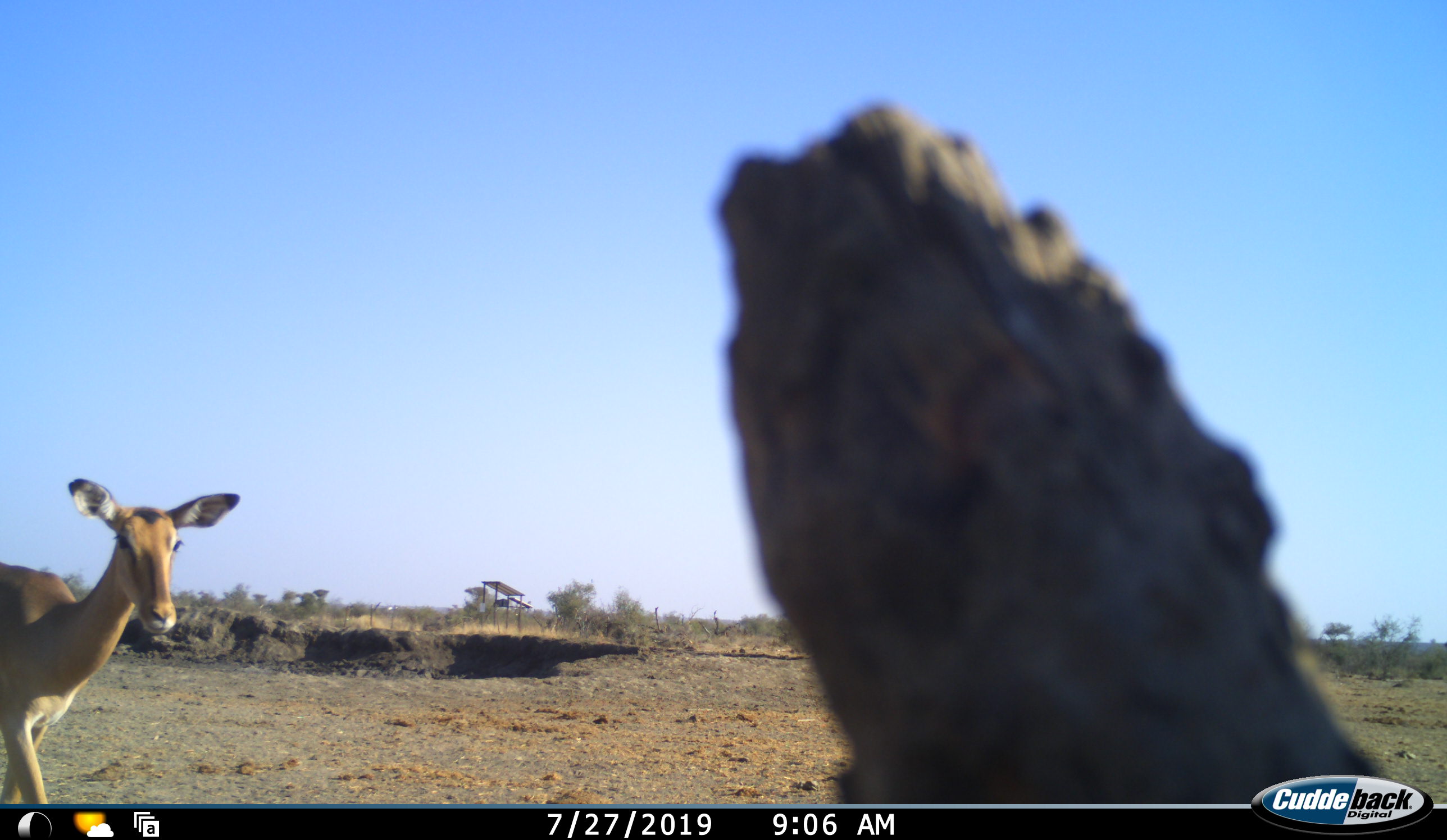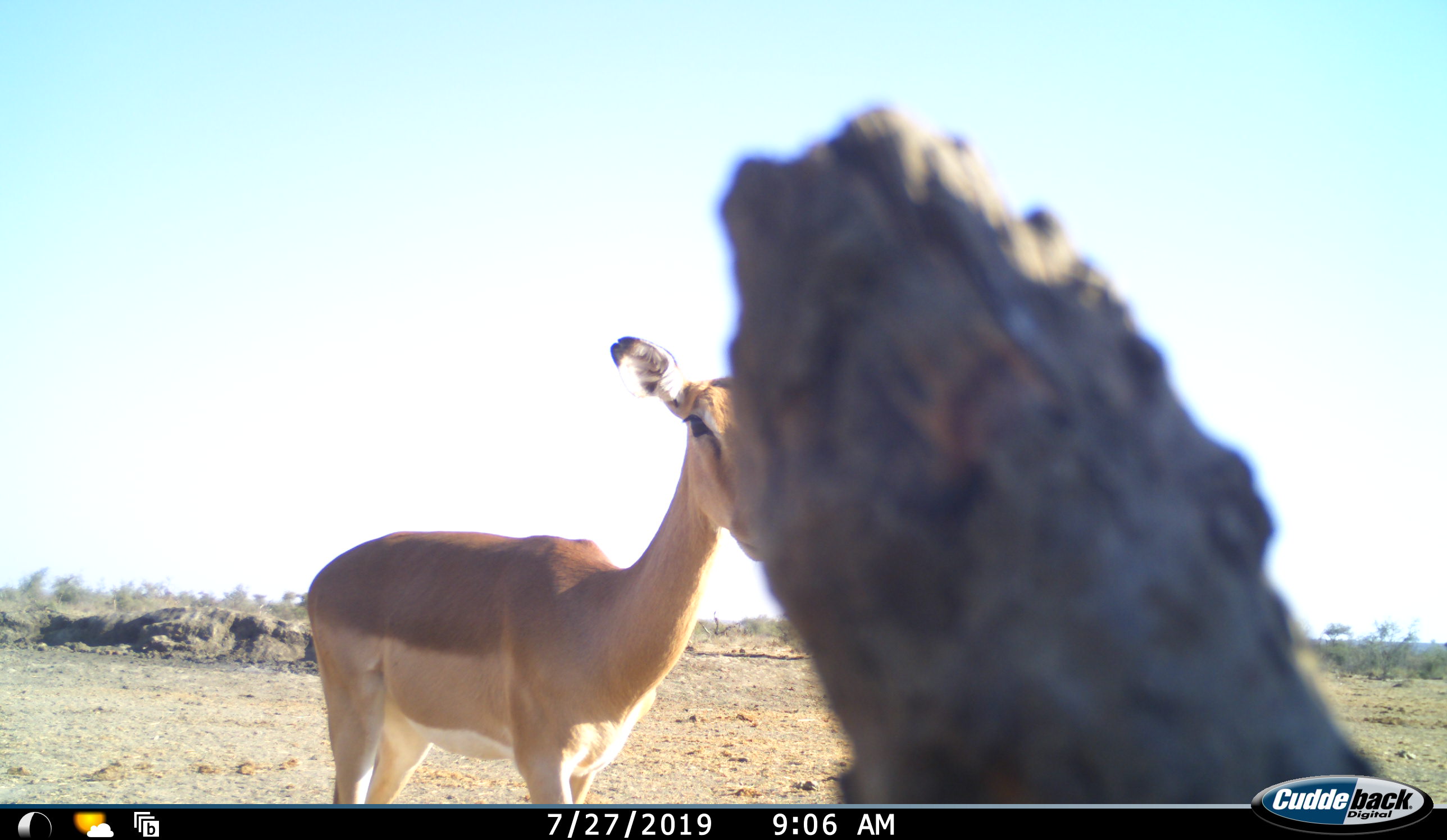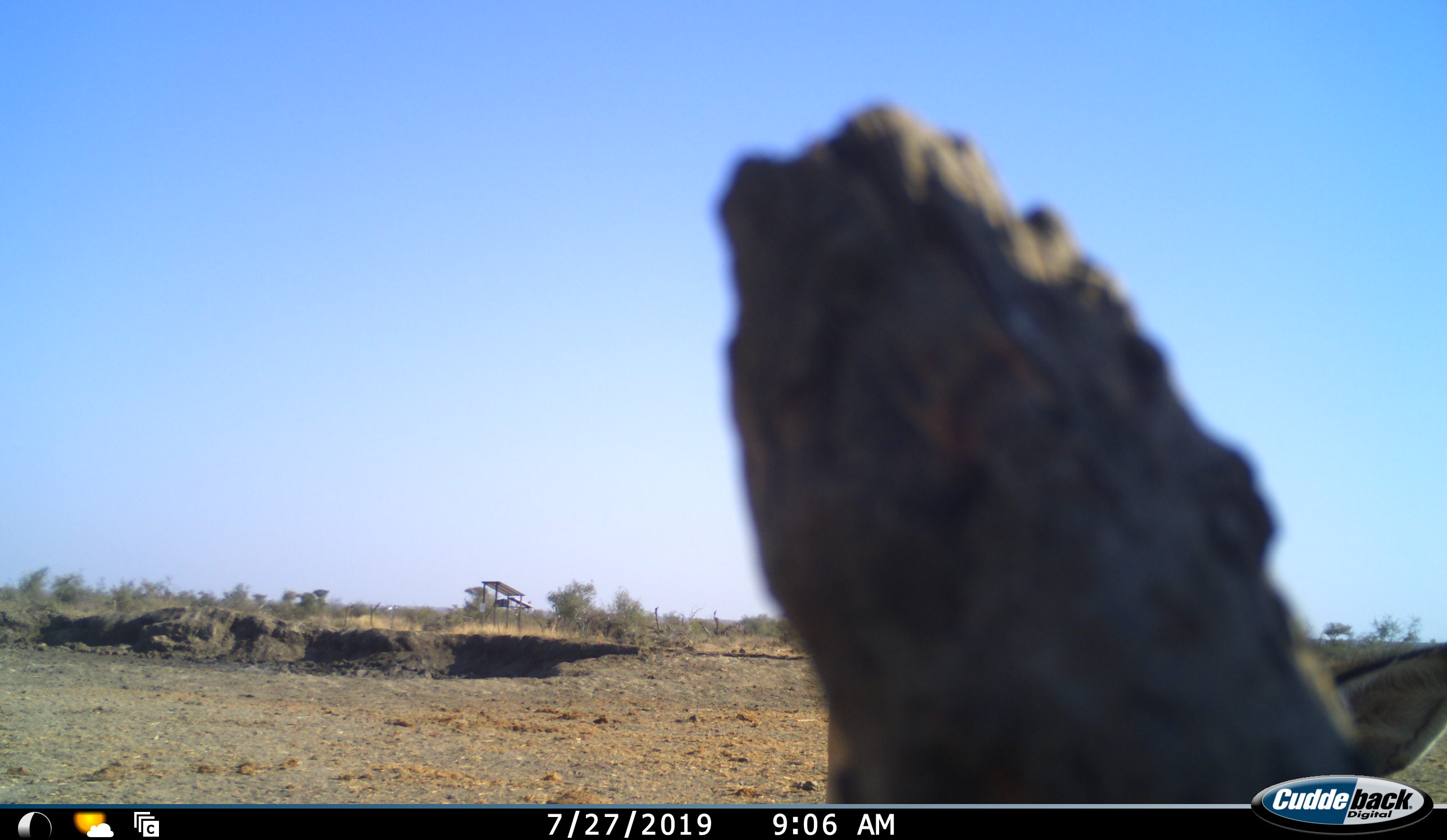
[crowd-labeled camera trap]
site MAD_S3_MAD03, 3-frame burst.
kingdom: Animalia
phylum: Chordata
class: Mammalia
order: Artiodactyla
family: Bovidae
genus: Aepyceros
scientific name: Aepyceros melampus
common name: impala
Impala (Aepyceros melampus), count 1. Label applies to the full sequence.